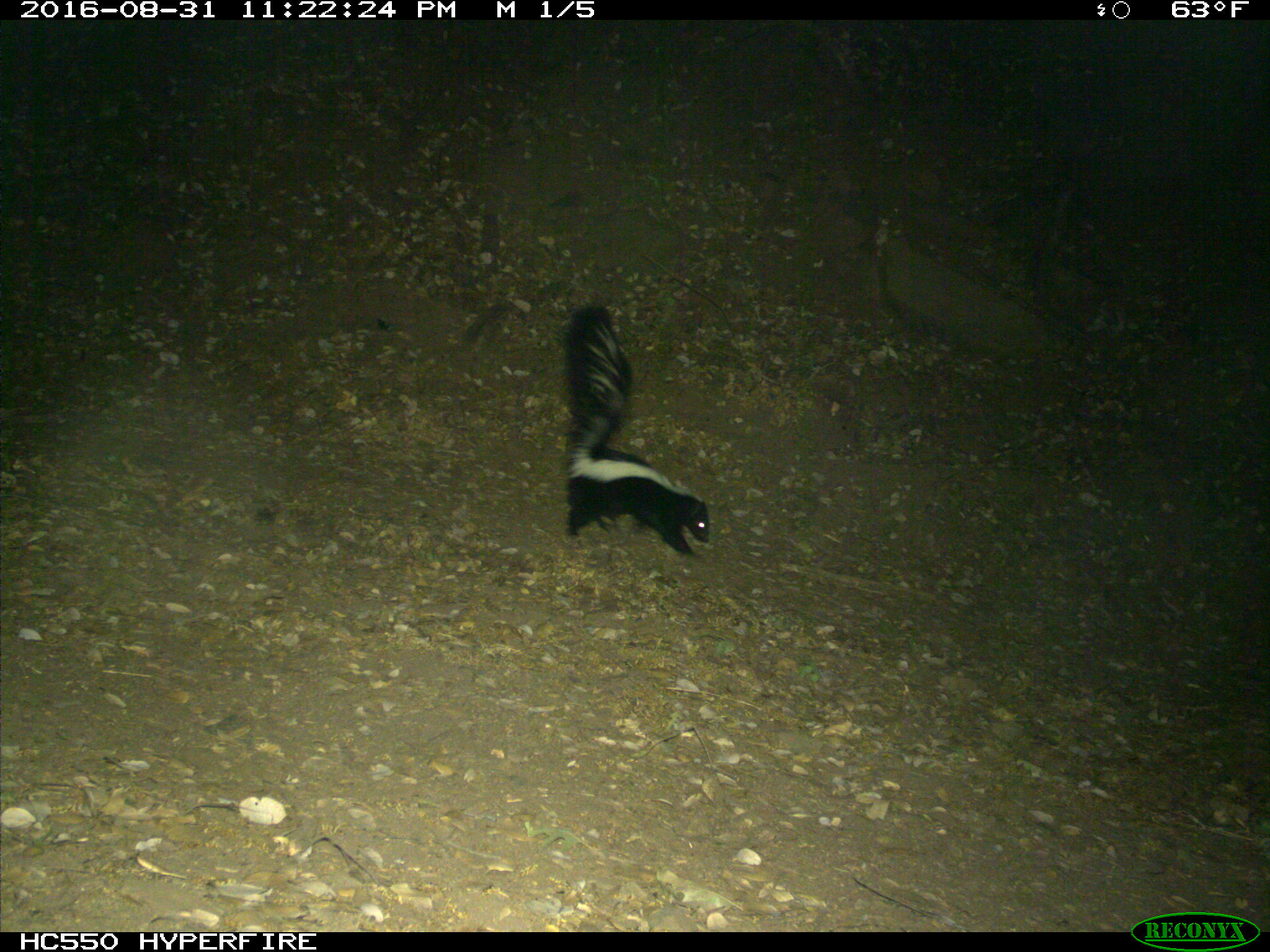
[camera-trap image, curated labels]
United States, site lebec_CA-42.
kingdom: Animalia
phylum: Chordata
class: Mammalia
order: Carnivora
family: Mephitidae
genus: Mephitis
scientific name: Mephitis mephitis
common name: striped skunk